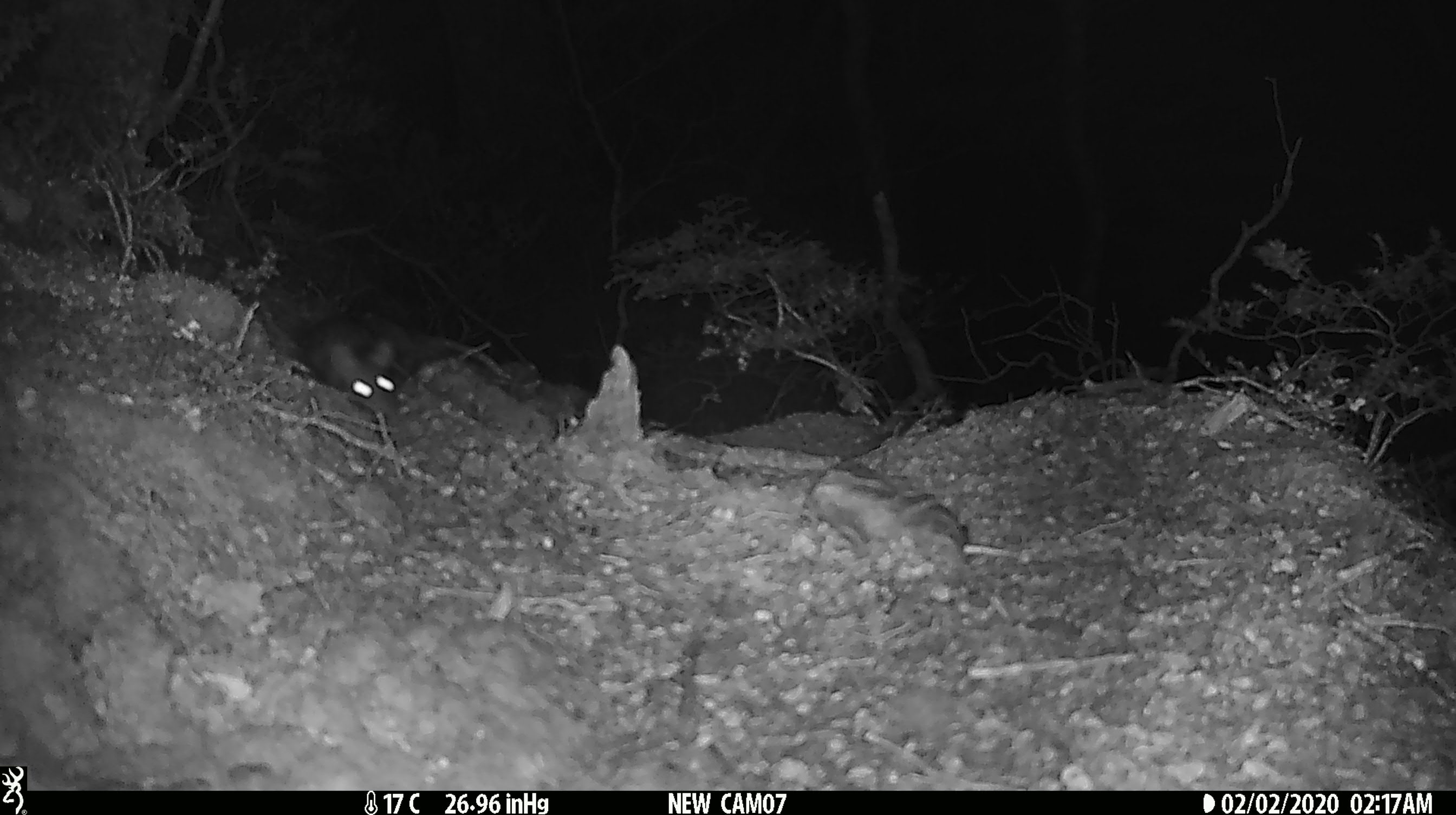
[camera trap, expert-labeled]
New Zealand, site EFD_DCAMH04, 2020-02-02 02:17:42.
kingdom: Animalia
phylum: Chordata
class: Mammalia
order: Rodentia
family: Muridae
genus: Rattus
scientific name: Rattus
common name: rat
Rat (Rattus).